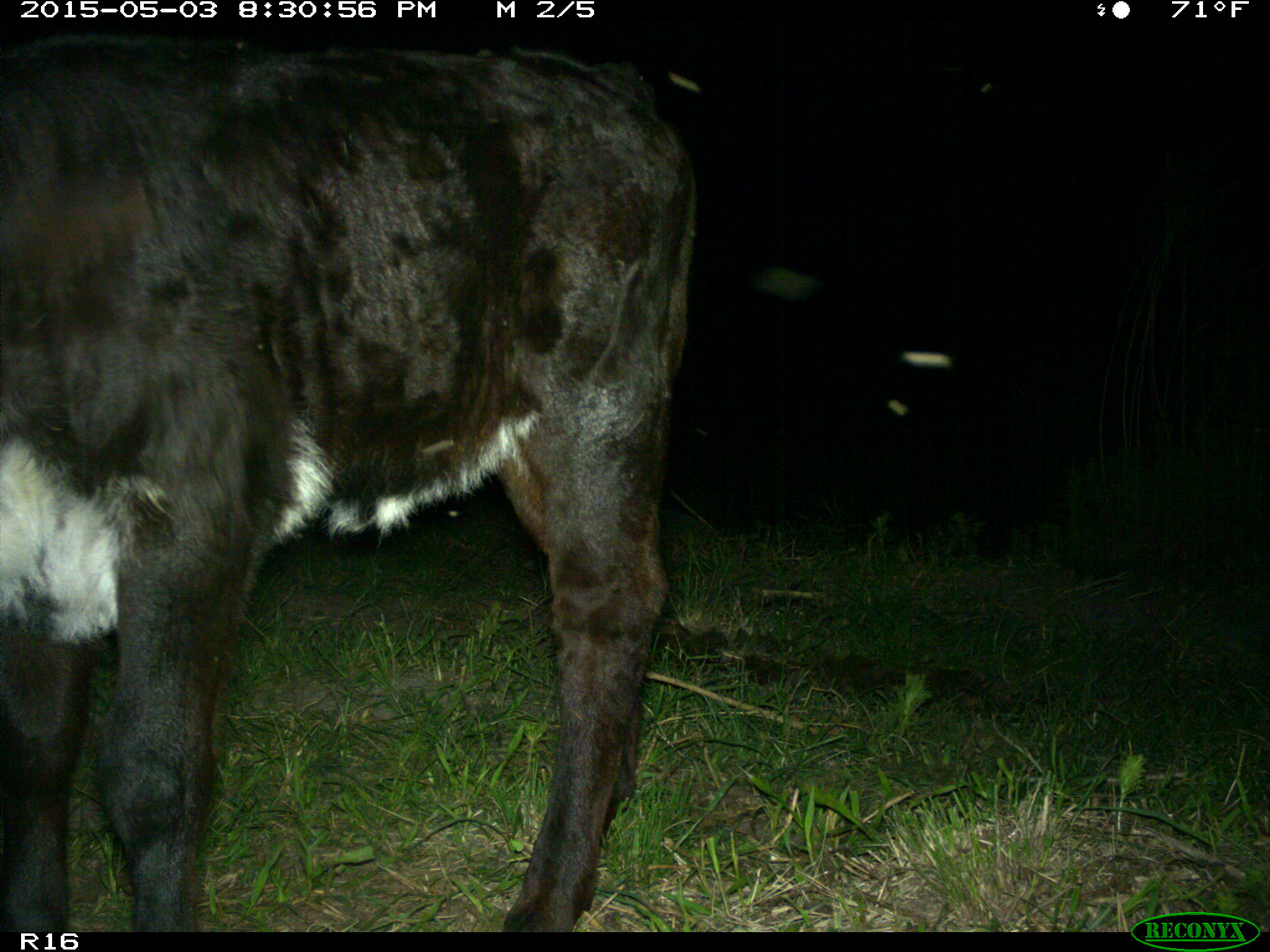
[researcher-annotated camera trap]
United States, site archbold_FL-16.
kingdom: Animalia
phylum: Chordata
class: Mammalia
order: Artiodactyla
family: Bovidae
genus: Bos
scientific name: Bos taurus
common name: domestic cow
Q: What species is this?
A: Bos taurus (domestic cow).